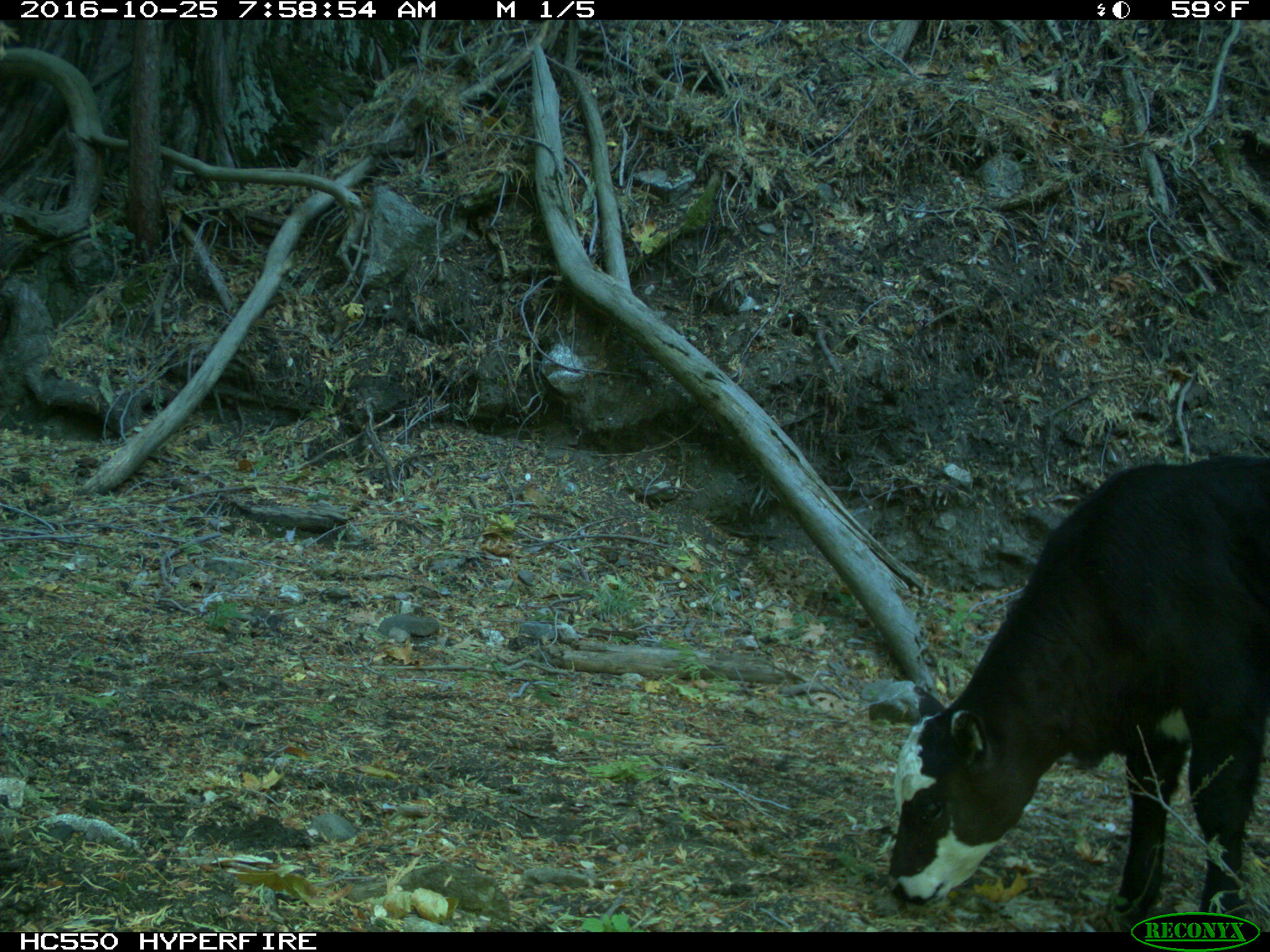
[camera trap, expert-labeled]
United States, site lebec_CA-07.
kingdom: Animalia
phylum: Chordata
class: Mammalia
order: Artiodactyla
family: Bovidae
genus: Bos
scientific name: Bos taurus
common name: domestic cow